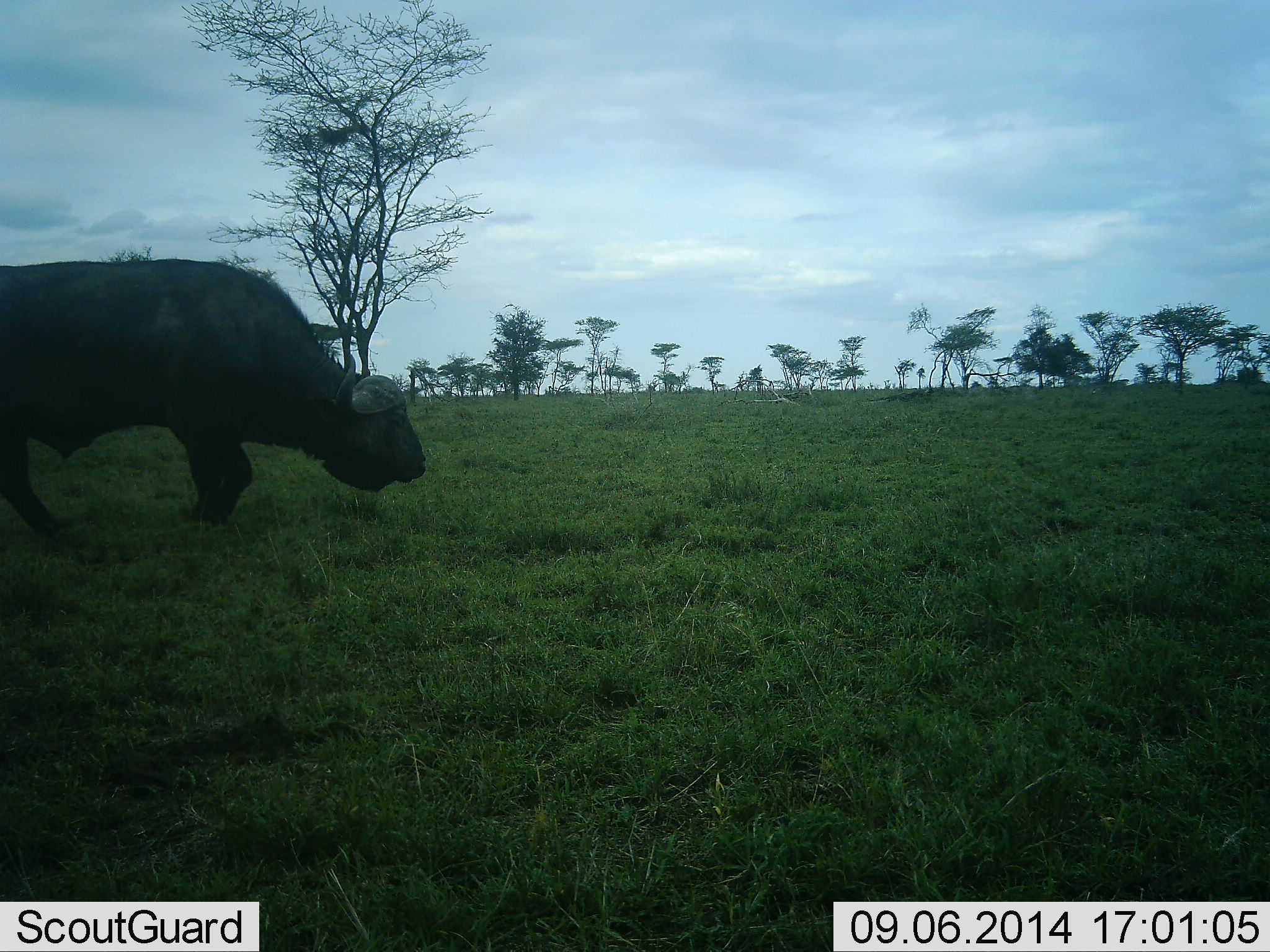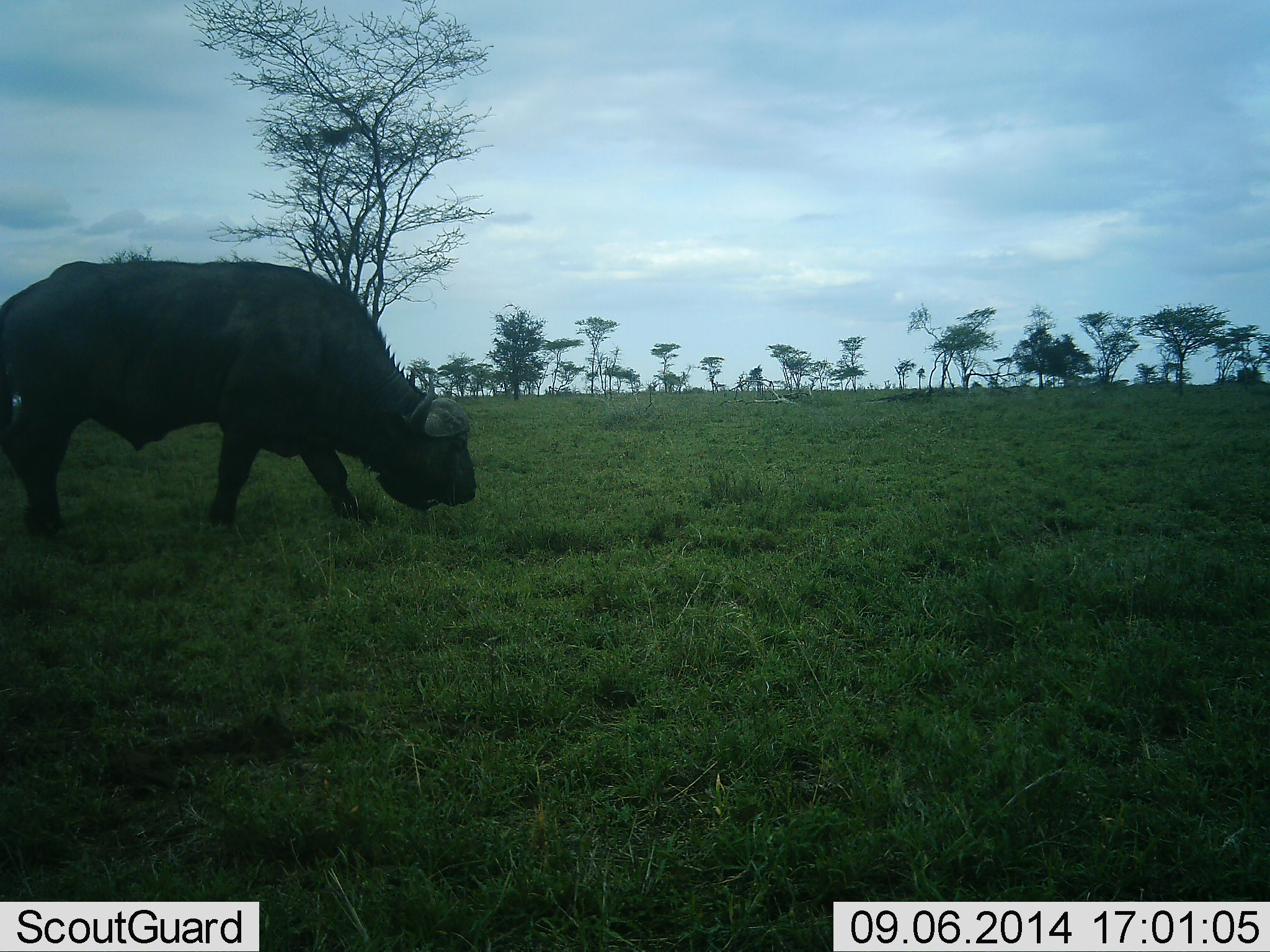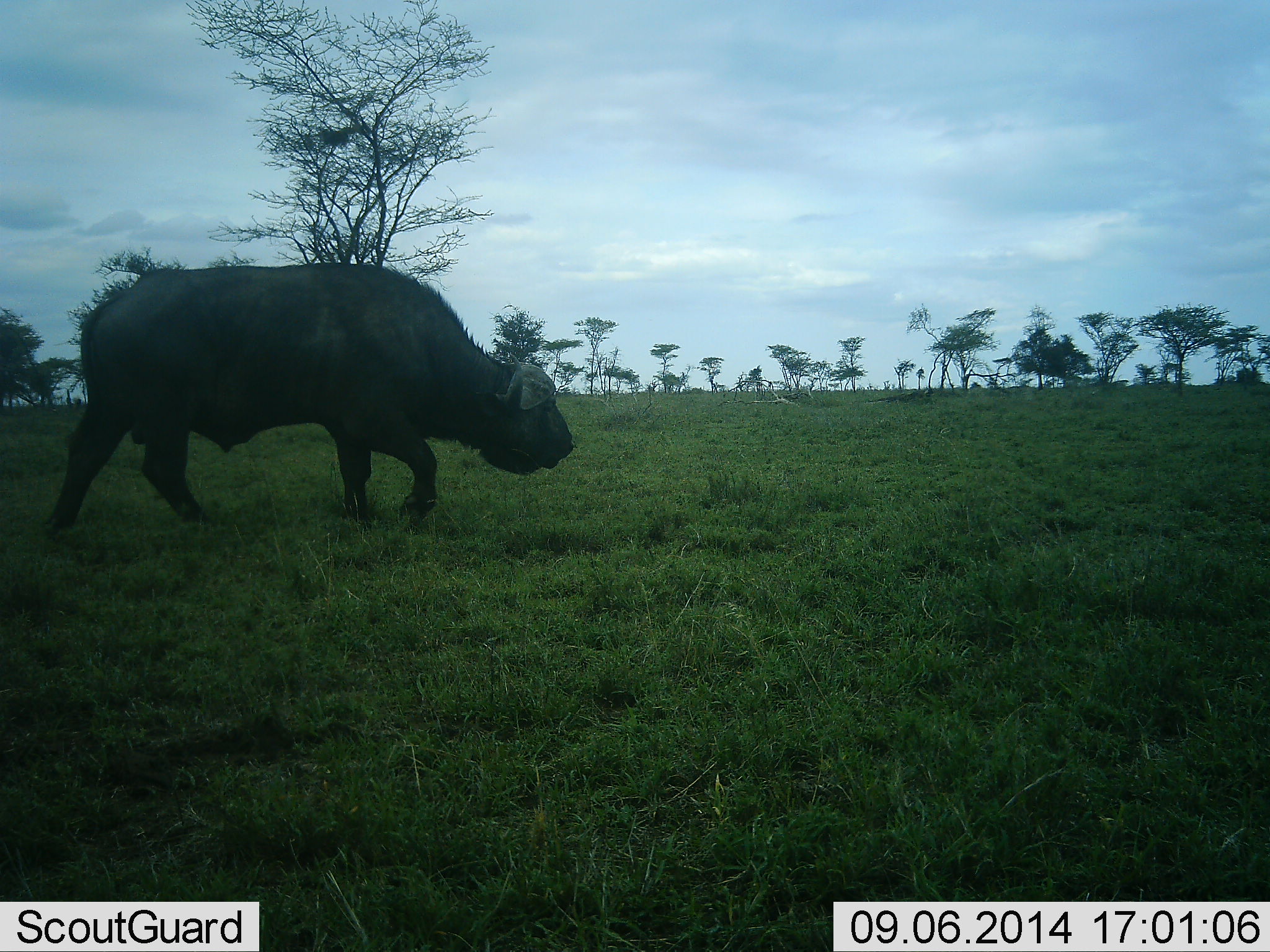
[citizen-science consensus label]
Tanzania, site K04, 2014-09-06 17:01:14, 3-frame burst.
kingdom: Animalia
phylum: Chordata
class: Mammalia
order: Artiodactyla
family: Bovidae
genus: Syncerus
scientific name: Syncerus caffer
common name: cape buffalo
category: buffalo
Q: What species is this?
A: Buffalo (cape buffalo) (Syncerus caffer).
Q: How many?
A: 1.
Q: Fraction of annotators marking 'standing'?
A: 10%.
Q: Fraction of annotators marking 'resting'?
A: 0%.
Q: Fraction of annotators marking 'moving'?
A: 80%.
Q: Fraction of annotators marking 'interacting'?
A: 0%.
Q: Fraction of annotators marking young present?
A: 0%.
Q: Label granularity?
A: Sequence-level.